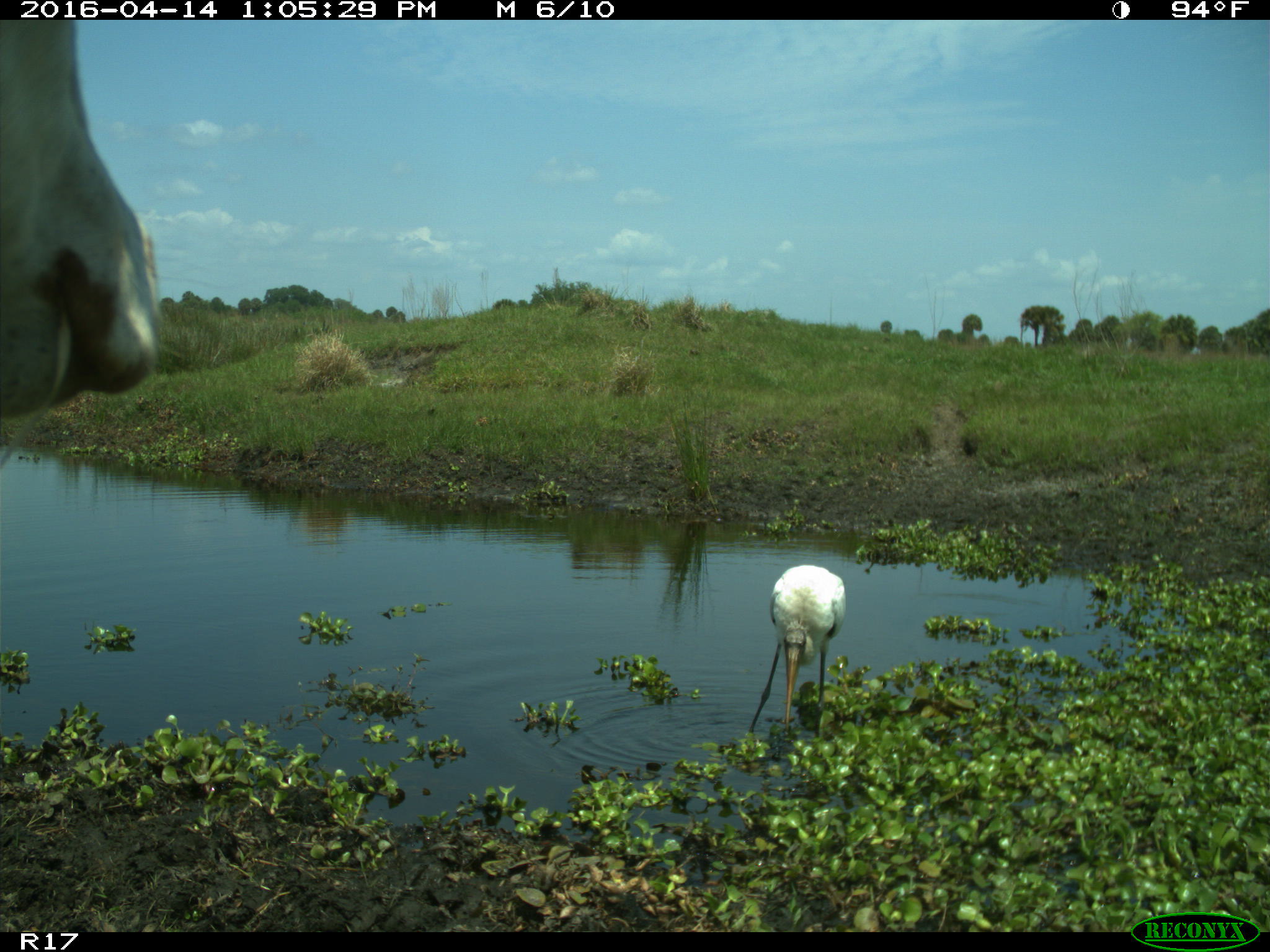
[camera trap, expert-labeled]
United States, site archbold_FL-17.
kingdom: Animalia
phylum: Chordata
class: Mammalia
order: Artiodactyla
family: Bovidae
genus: Bos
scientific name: Bos taurus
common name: domestic cow